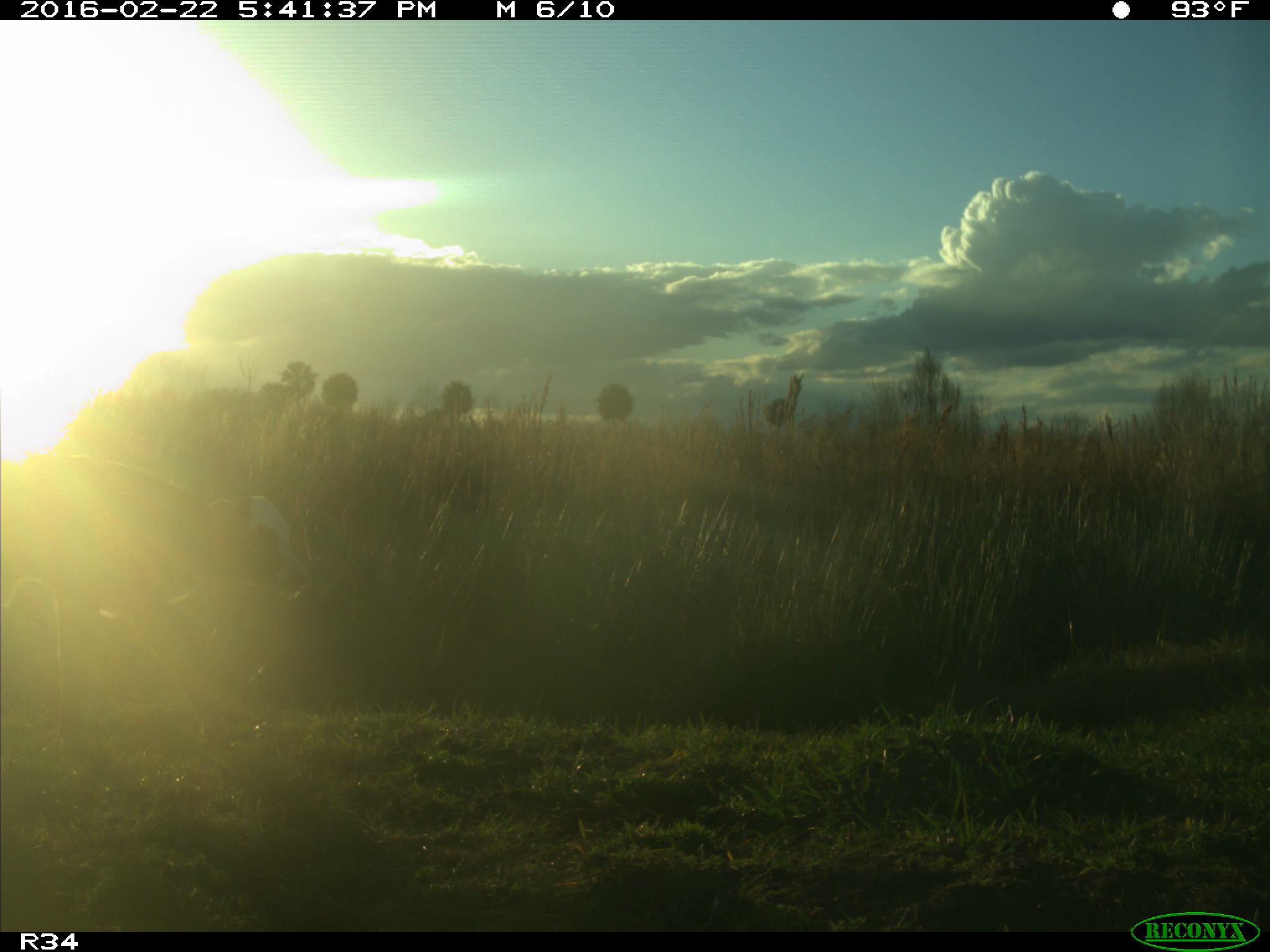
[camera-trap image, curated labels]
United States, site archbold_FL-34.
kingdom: Animalia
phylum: Chordata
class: Mammalia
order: Artiodactyla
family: Bovidae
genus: Bos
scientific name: Bos taurus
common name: domestic cow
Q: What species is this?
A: Bos taurus (domestic cow).